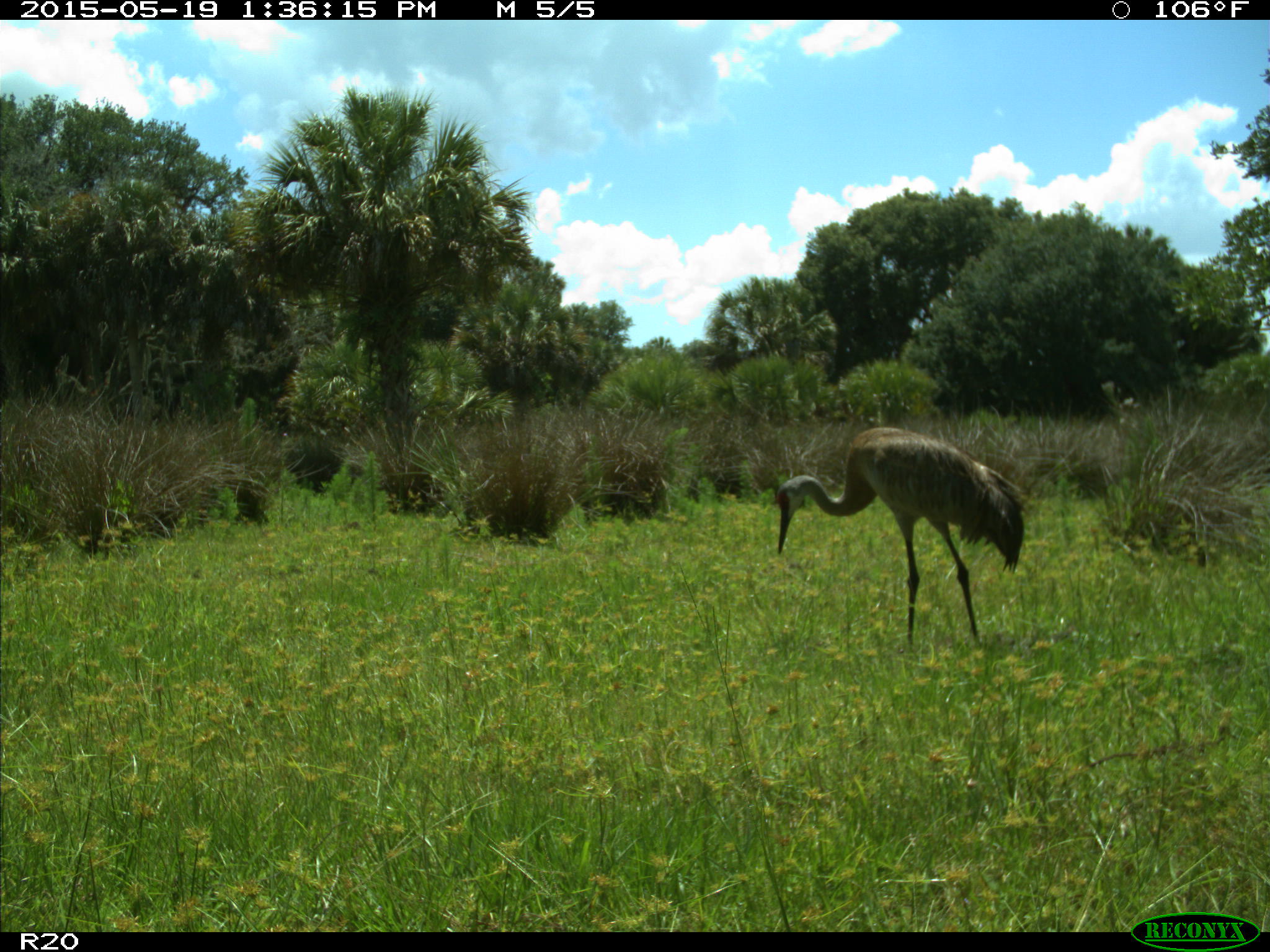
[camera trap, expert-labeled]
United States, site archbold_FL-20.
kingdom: Animalia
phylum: Chordata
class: Aves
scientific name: Aves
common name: birds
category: unidentified bird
Unidentified bird (birds) (Aves).